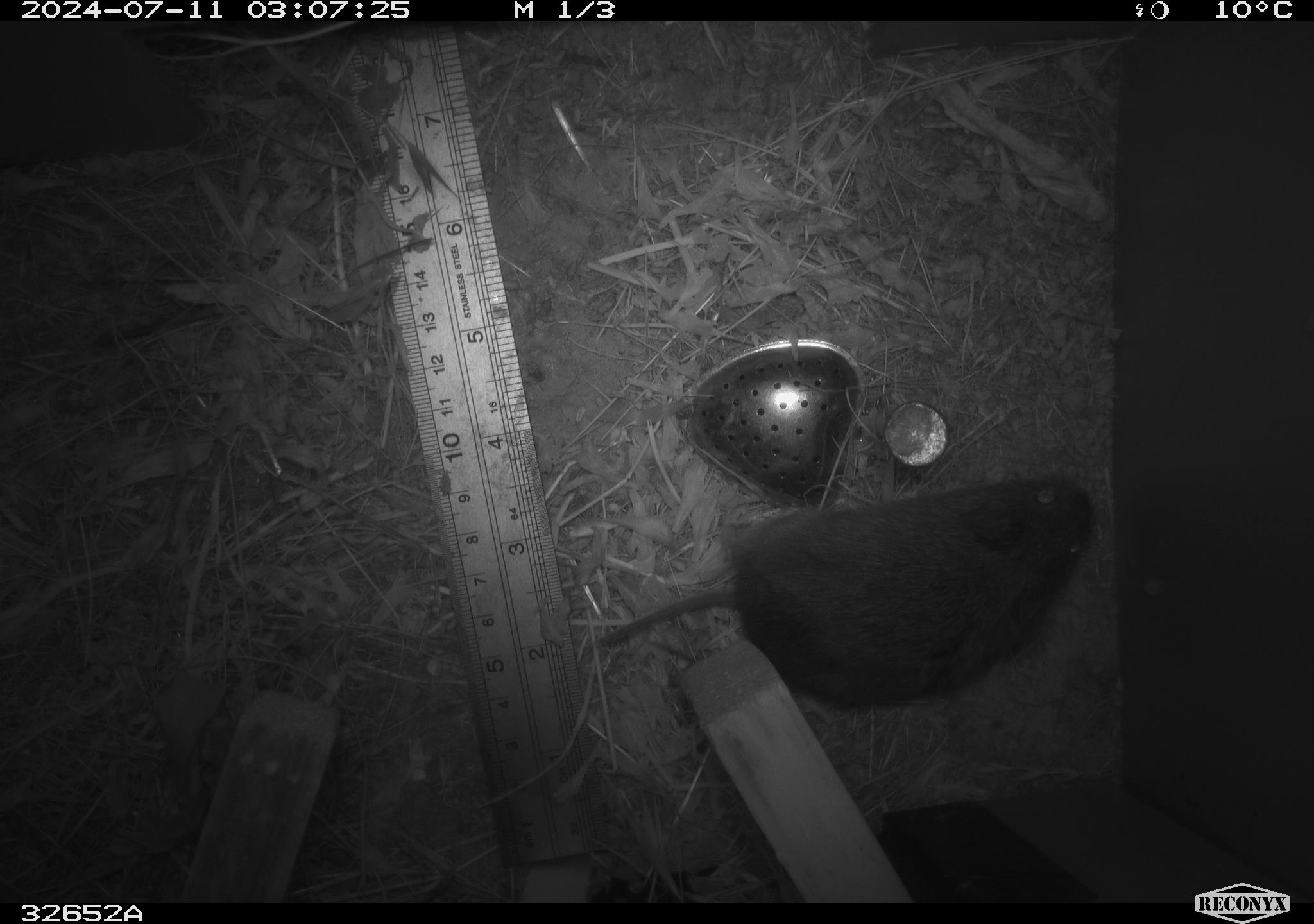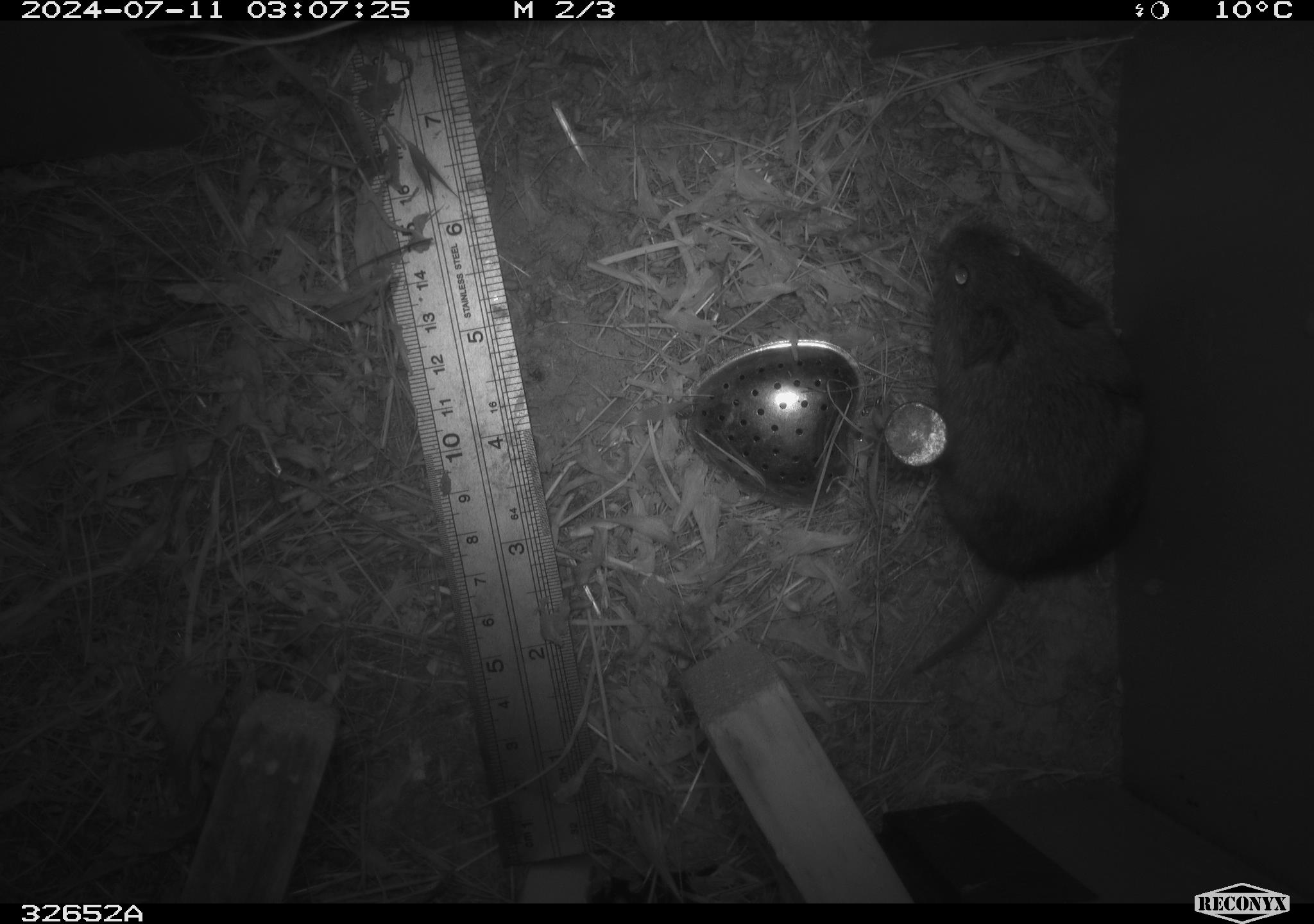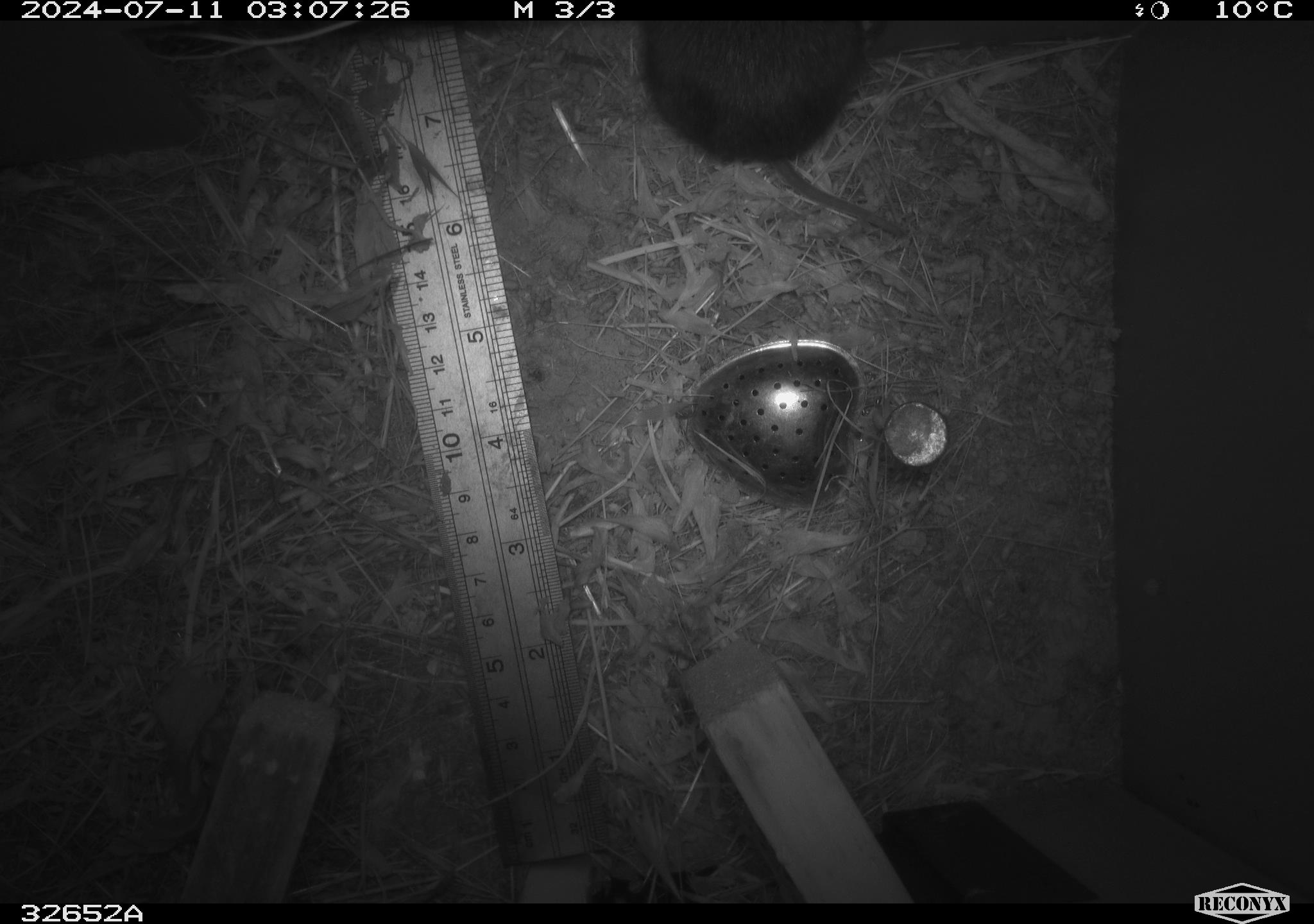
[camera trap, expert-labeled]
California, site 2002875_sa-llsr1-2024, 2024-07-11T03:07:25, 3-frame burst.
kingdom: Animalia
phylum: Chordata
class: Mammalia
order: Rodentia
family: Cricetidae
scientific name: Arvicolinae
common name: voles, lemmings, and muskrats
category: arvicolinae subfamily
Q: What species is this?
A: Arvicolinae subfamily (voles, lemmings, and muskrats) (Arvicolinae).